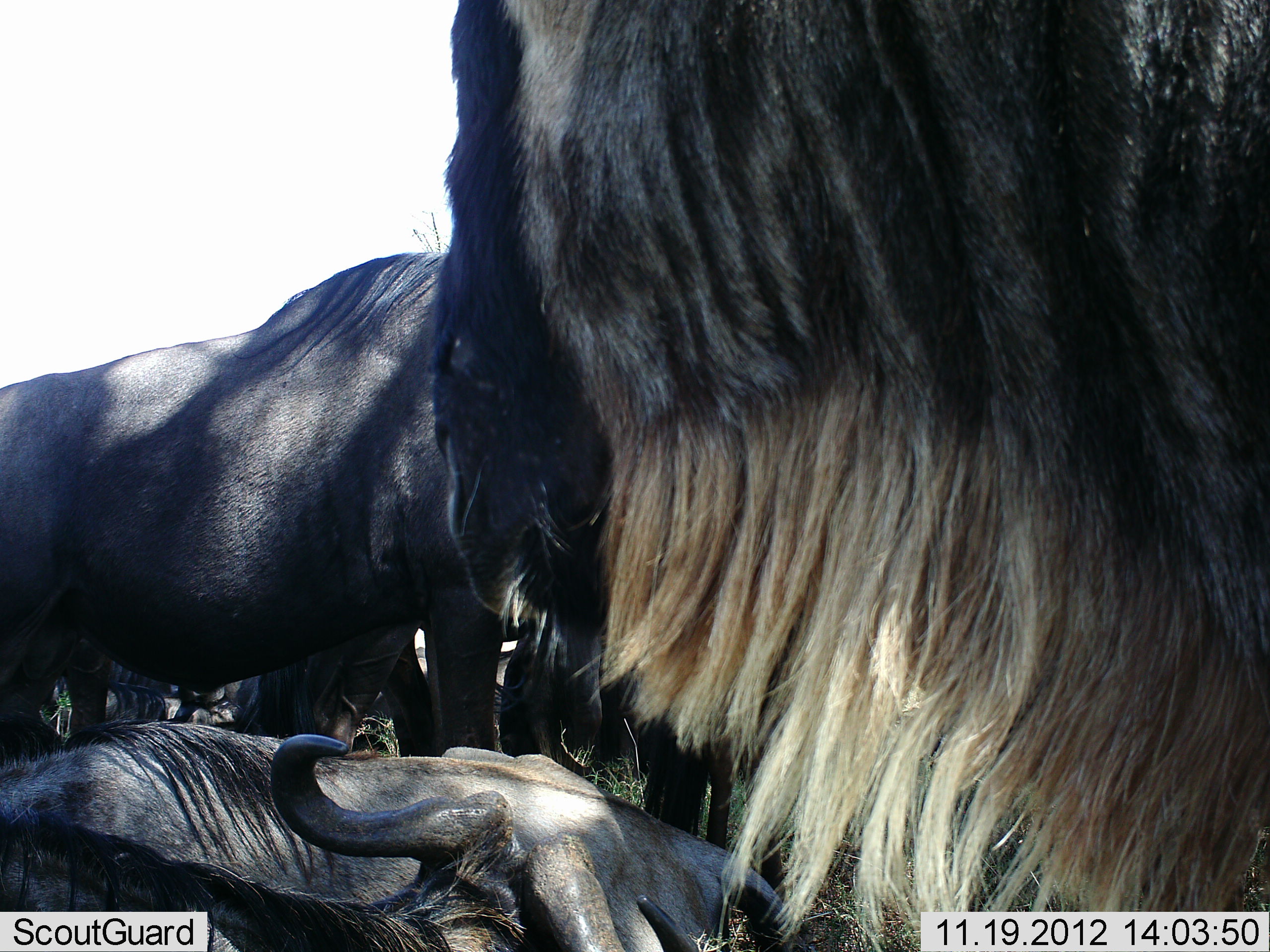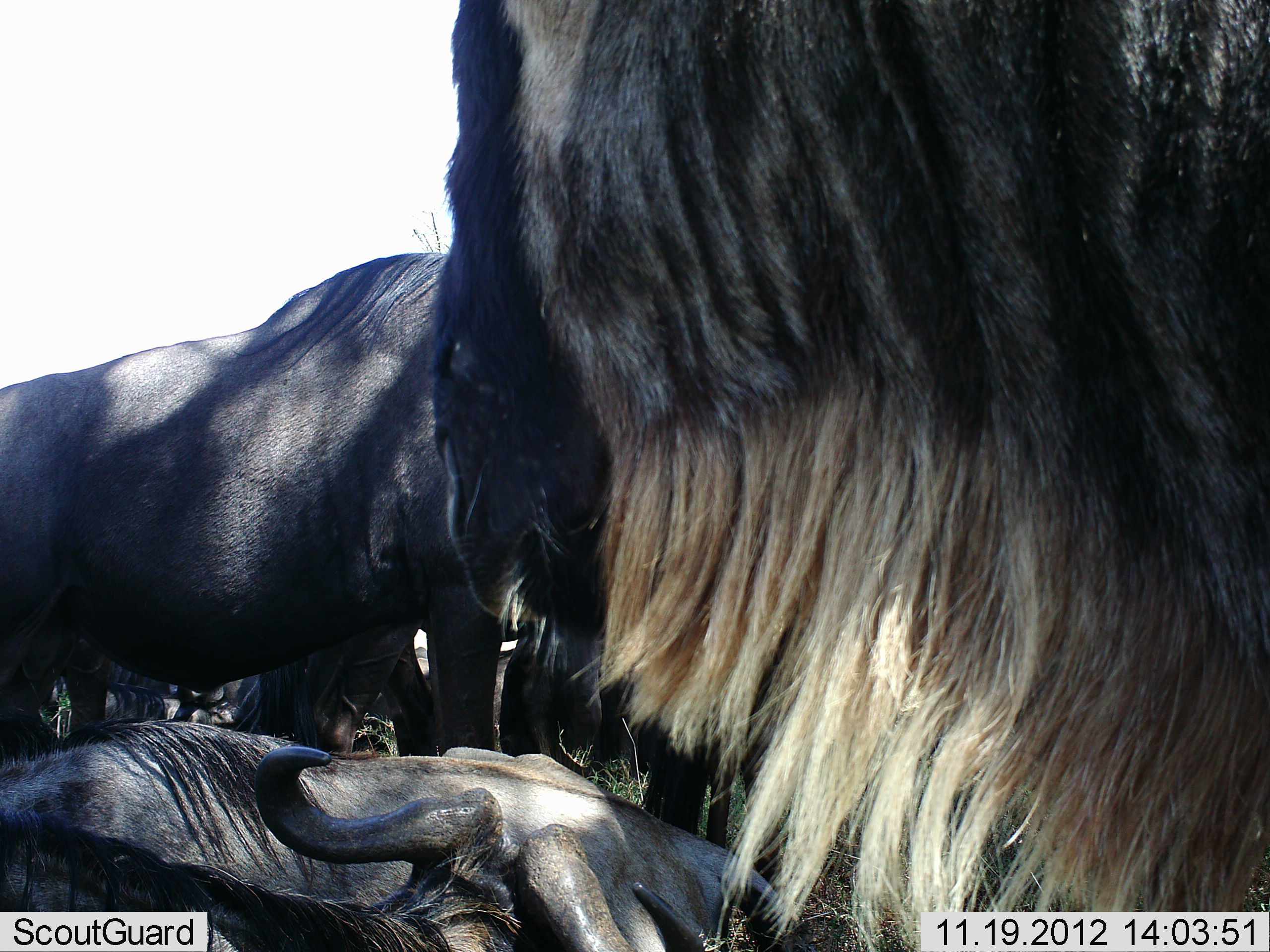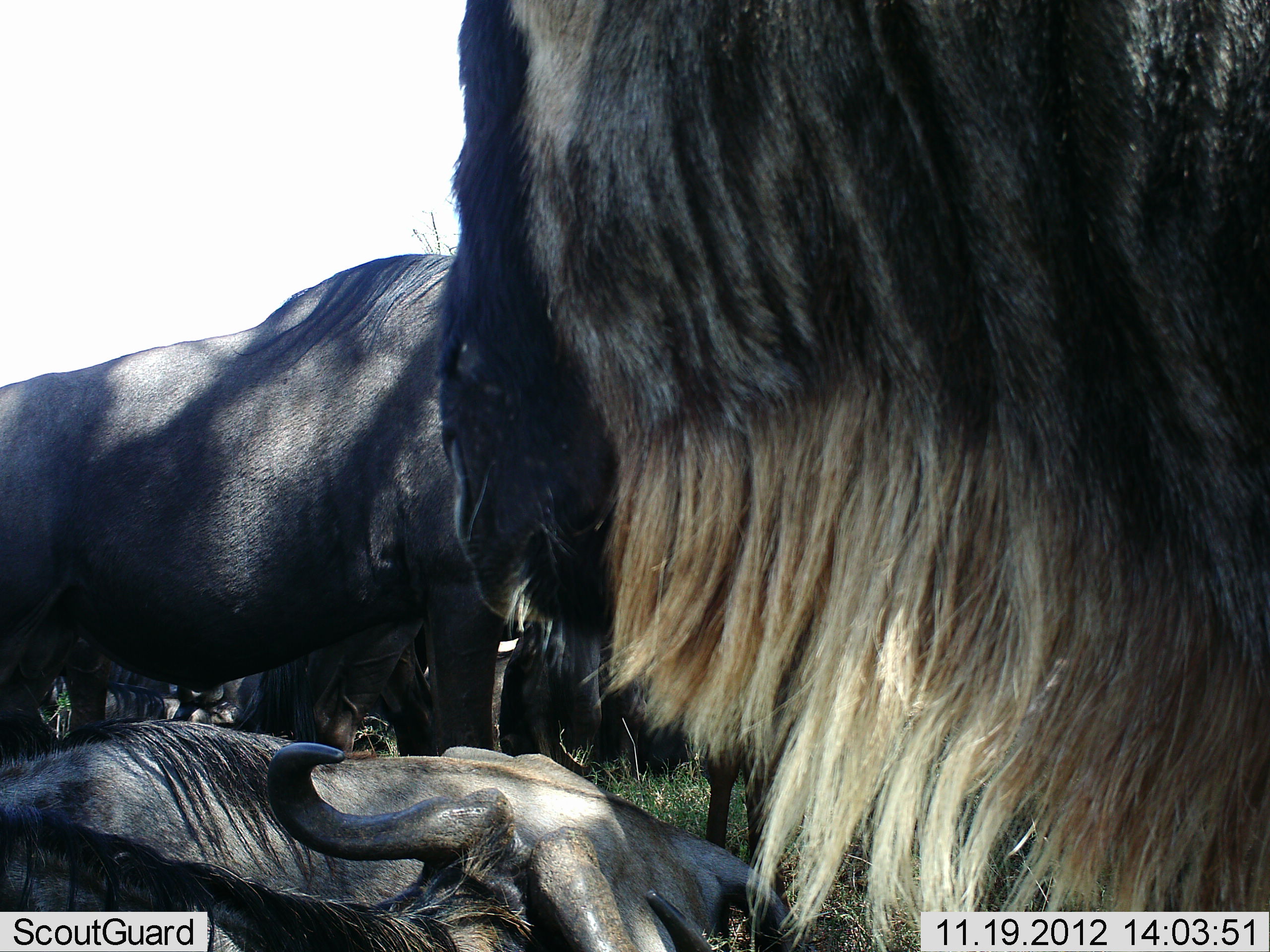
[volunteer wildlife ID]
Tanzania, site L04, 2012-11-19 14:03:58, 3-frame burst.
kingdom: Animalia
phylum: Chordata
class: Mammalia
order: Artiodactyla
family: Bovidae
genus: Connochaetes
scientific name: Connochaetes taurinus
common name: blue wildebeest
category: wildebeest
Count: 6.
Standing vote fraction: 90%.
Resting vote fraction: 100%.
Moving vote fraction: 0%.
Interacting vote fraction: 0%.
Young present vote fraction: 10%.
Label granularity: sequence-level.